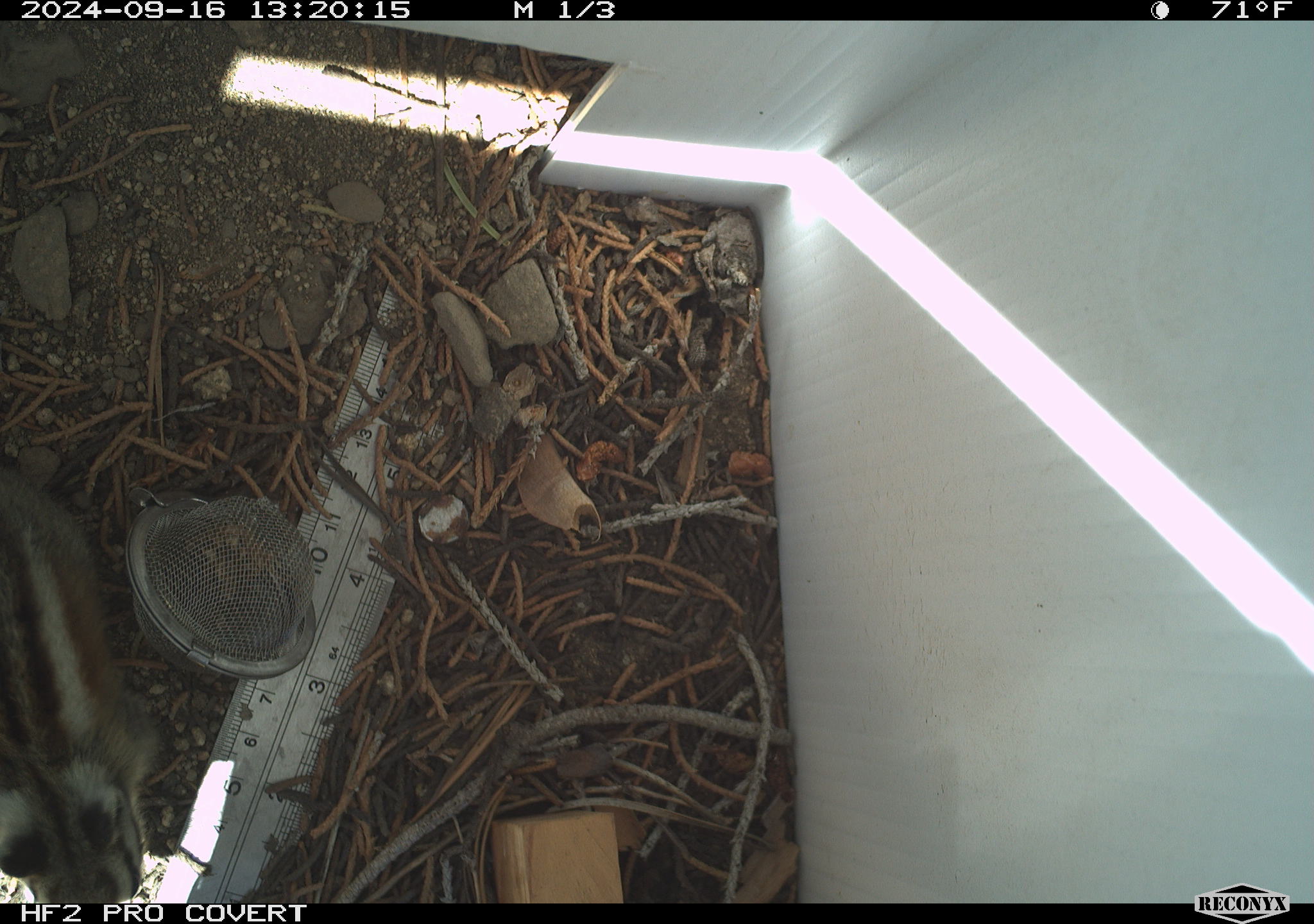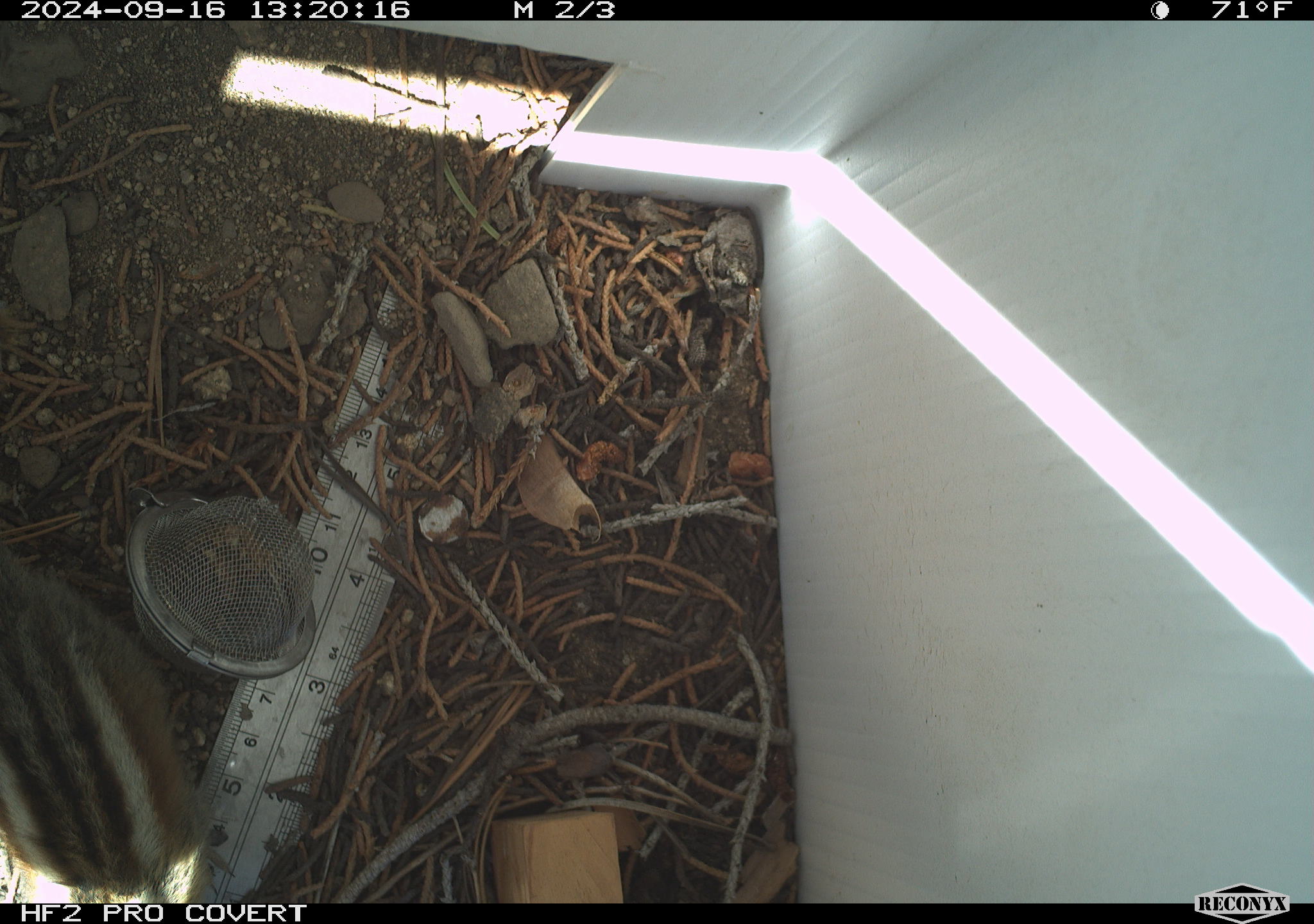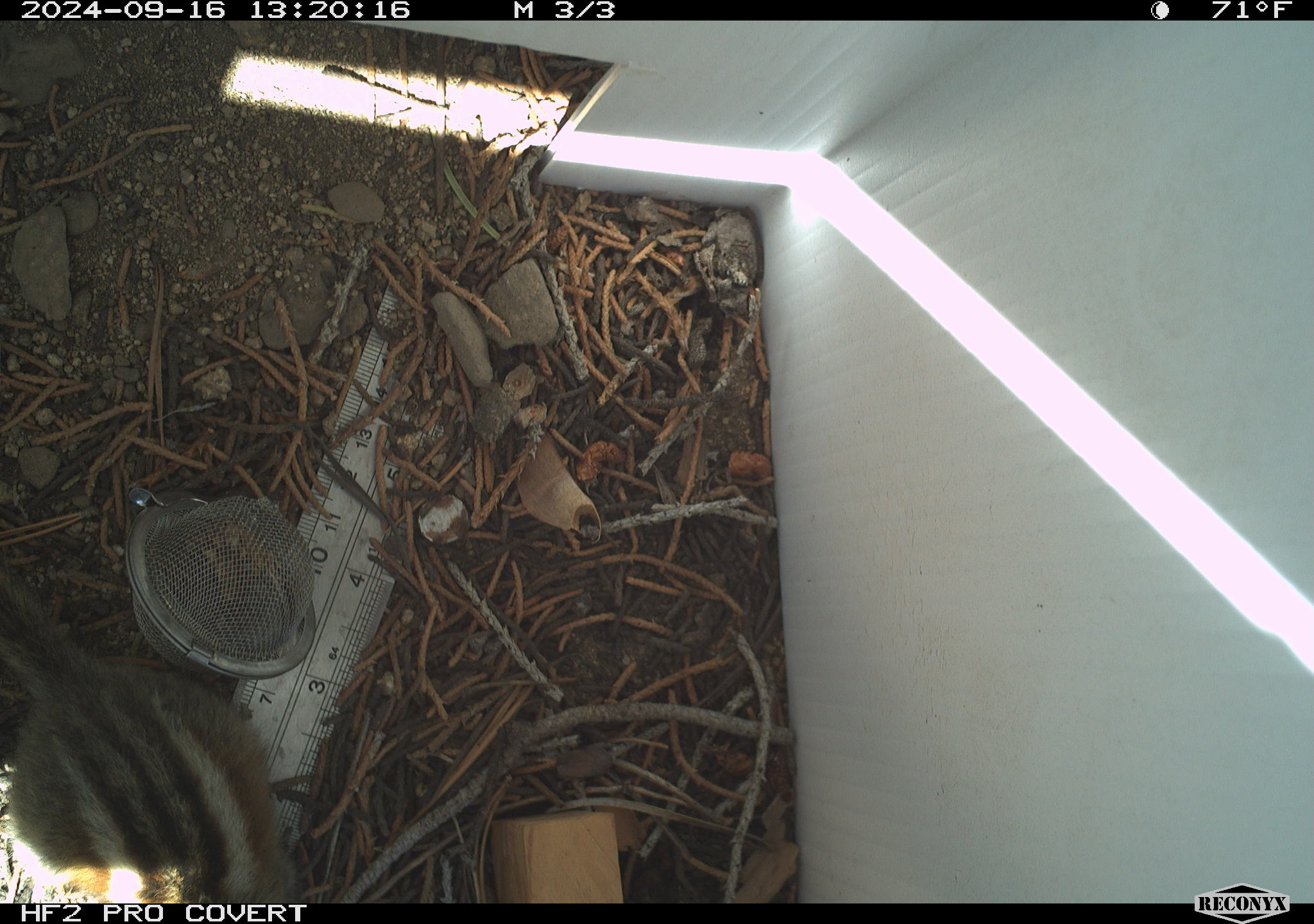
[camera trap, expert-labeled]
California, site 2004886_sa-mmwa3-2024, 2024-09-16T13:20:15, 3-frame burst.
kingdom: Animalia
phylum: Chordata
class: Mammalia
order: Rodentia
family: Sciuridae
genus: Neotamias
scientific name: Neotamias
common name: western chipmunks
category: neotamias species